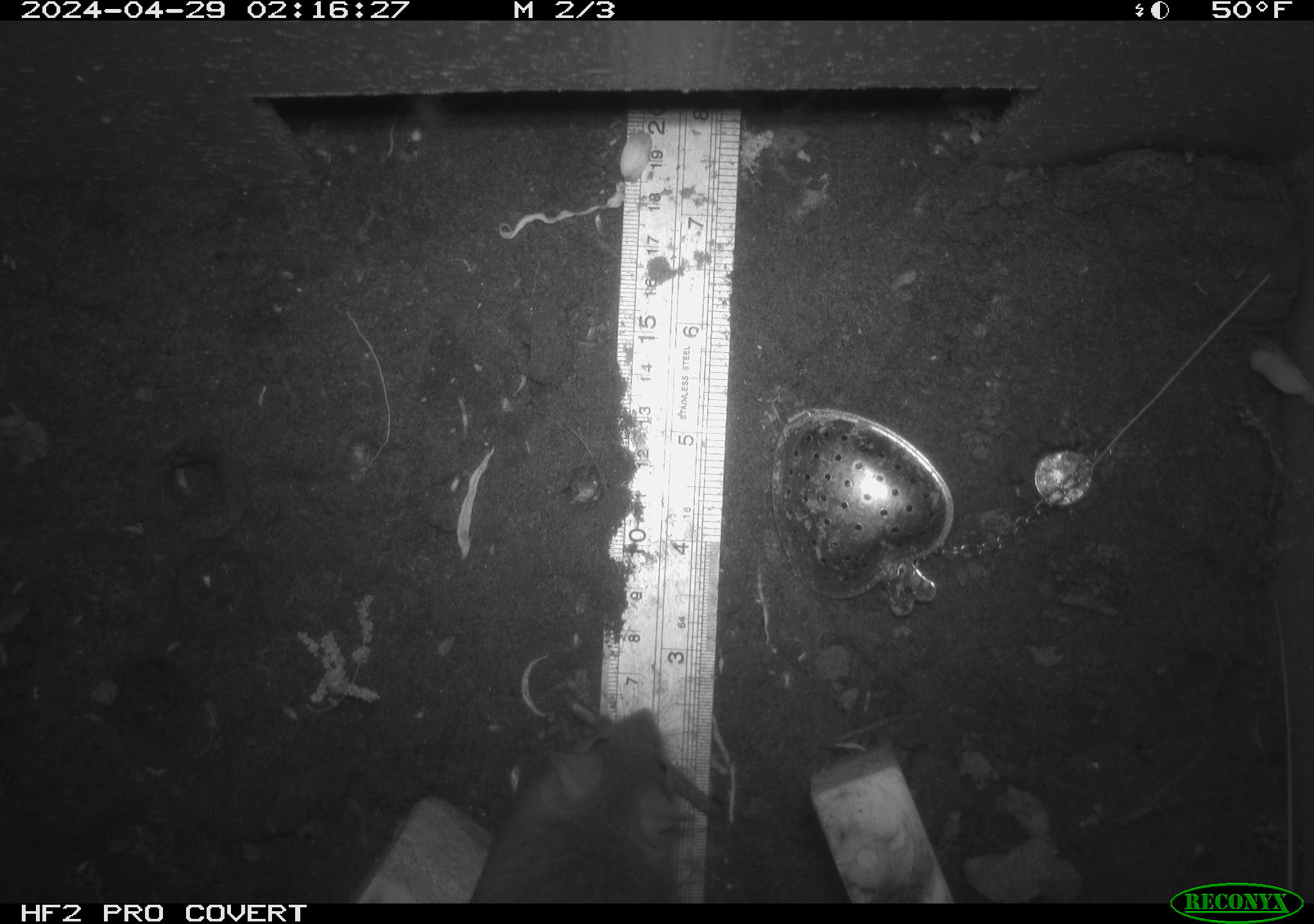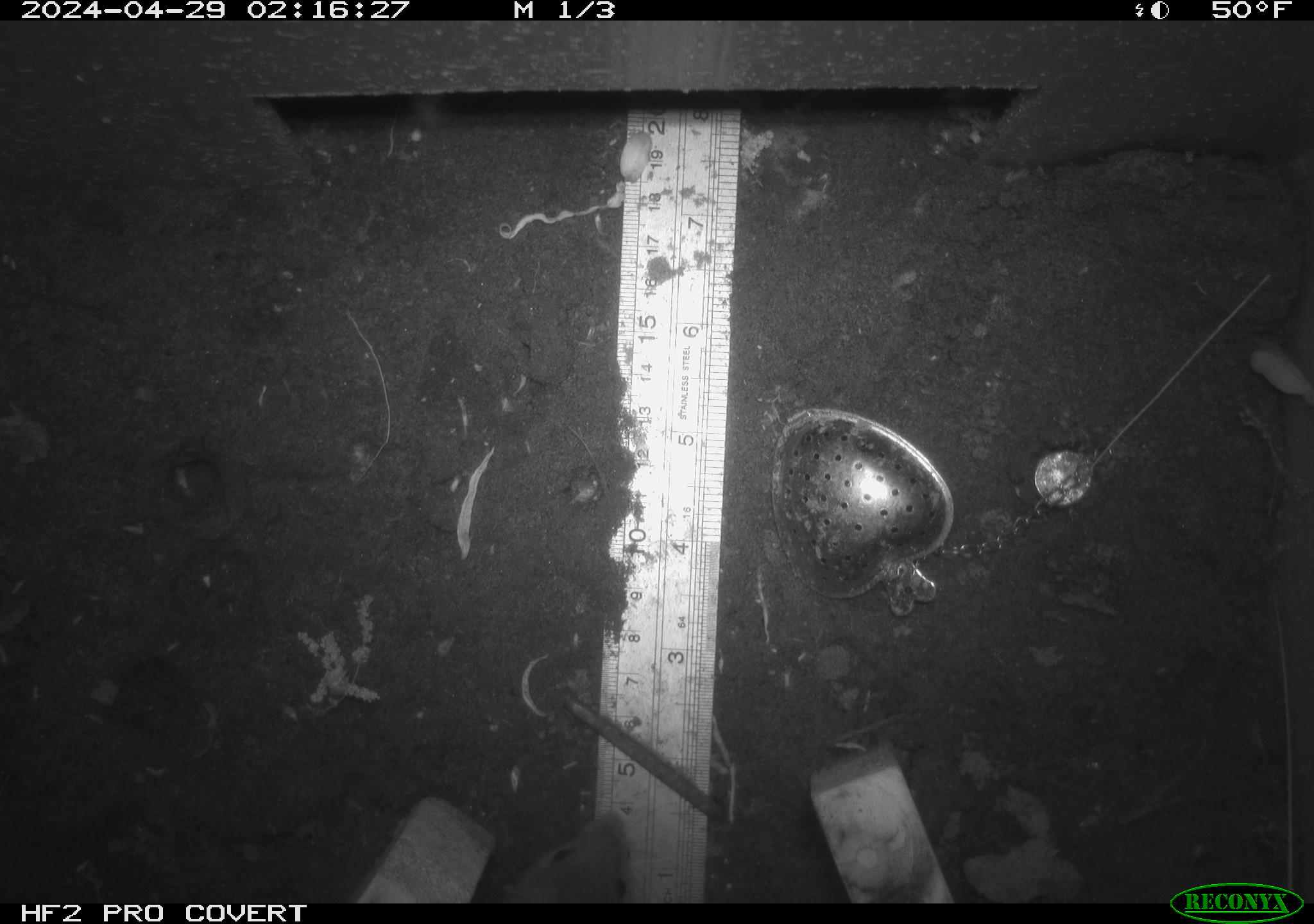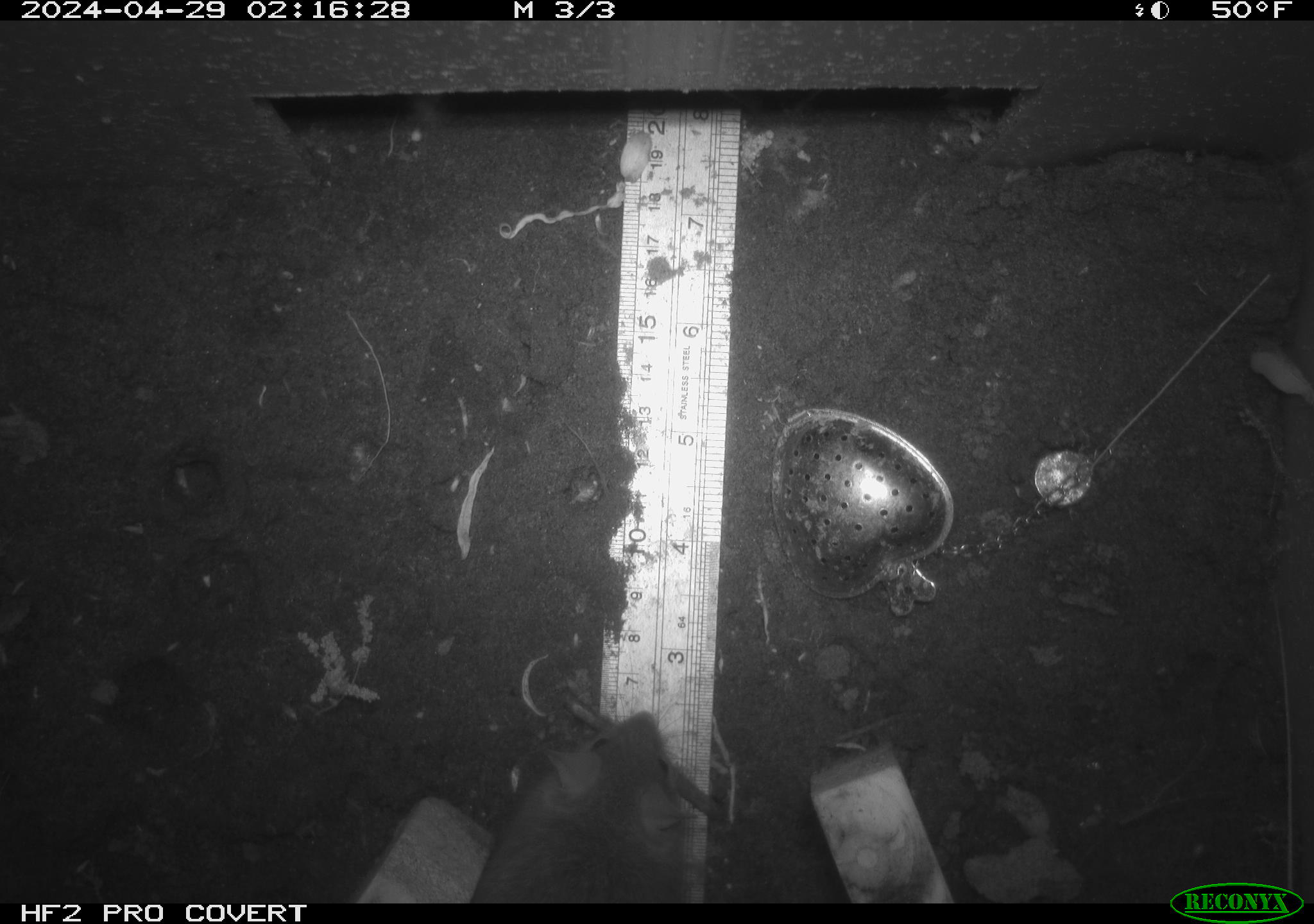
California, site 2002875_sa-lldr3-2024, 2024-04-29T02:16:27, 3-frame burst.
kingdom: Animalia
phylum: Chordata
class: Mammalia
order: Rodentia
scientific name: Rodentia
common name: rodent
Rodent (Rodentia).